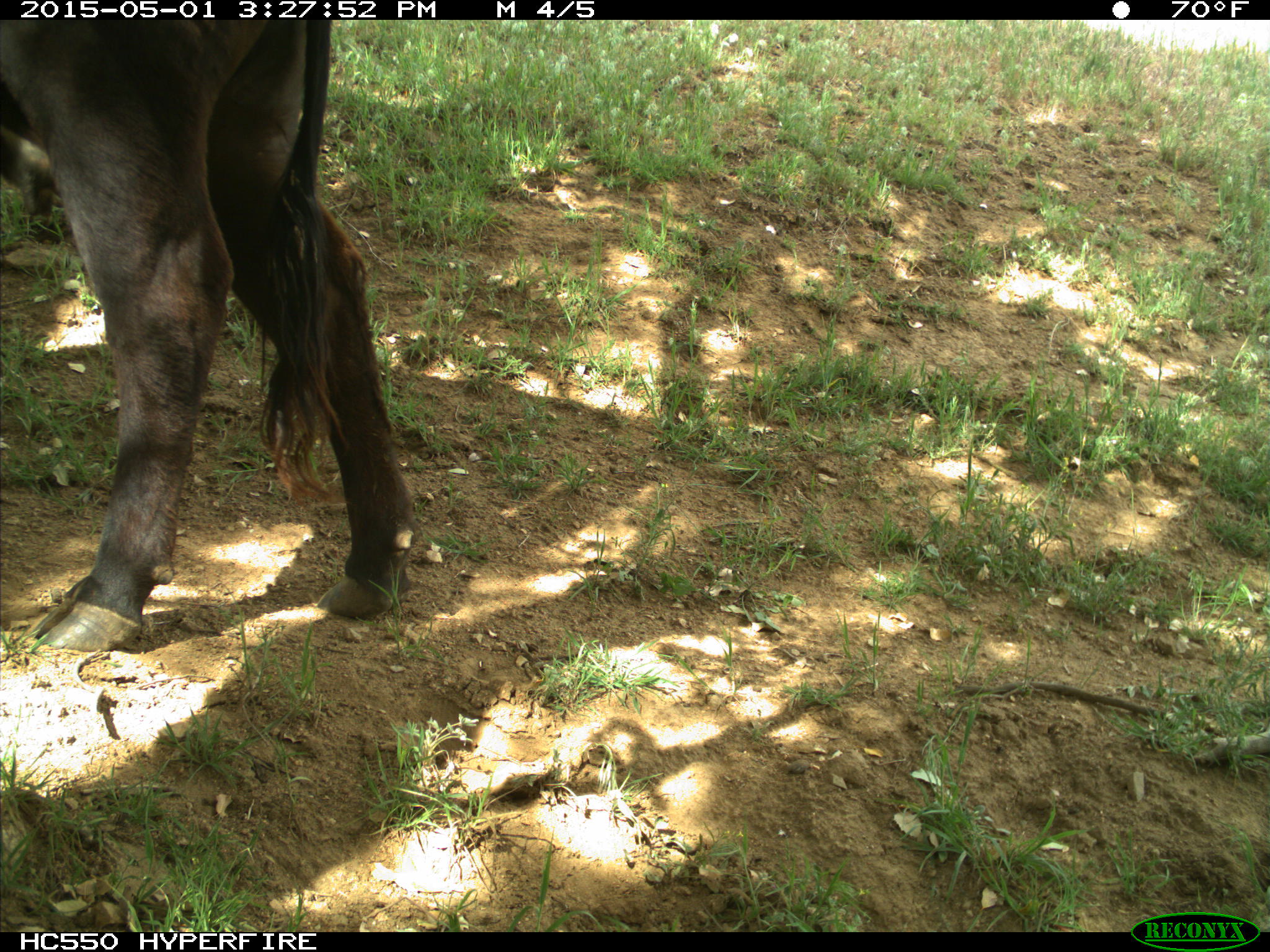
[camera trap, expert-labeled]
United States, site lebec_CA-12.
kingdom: Animalia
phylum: Chordata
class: Mammalia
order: Artiodactyla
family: Bovidae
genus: Bos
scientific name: Bos taurus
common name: domestic cow